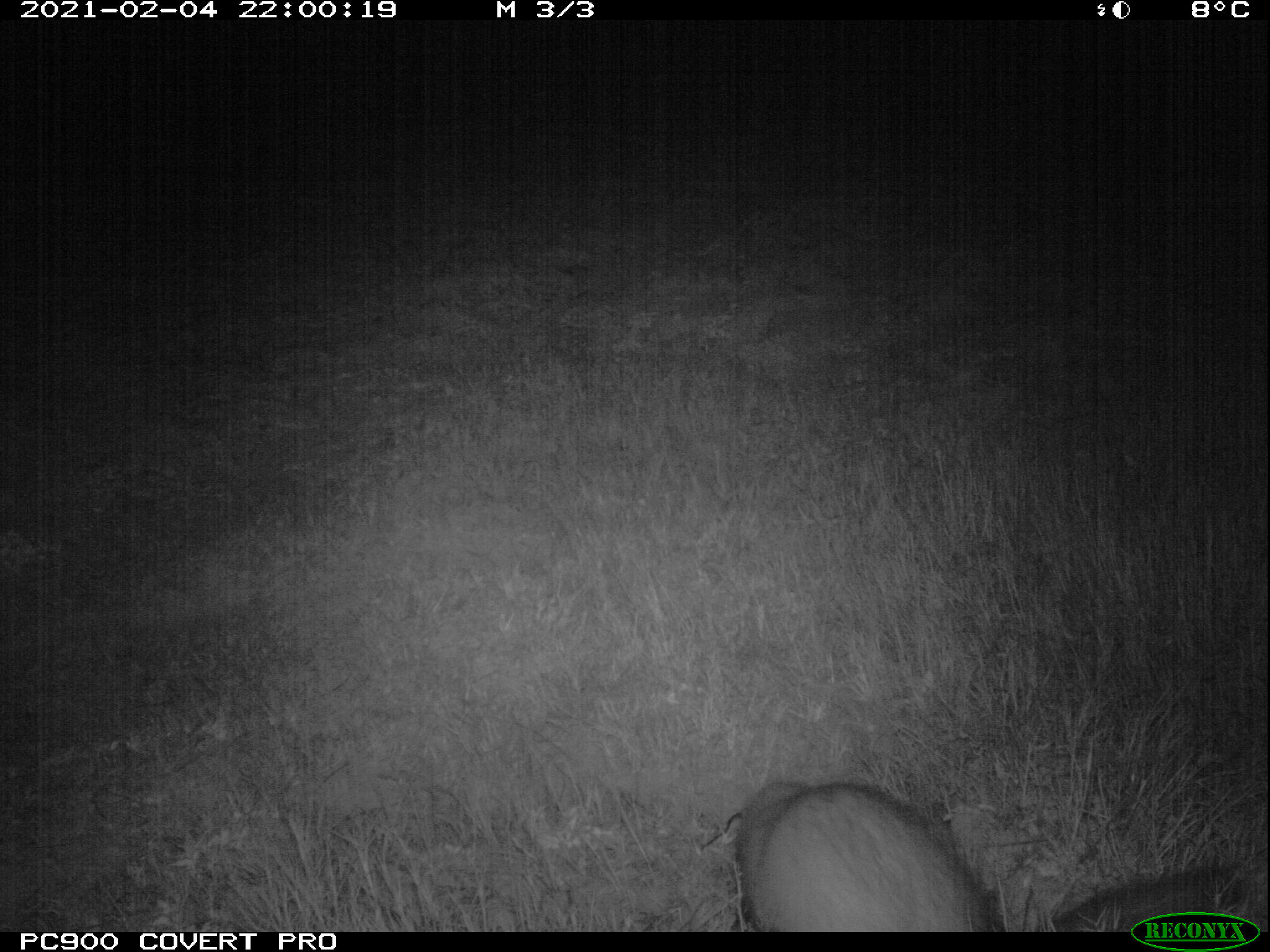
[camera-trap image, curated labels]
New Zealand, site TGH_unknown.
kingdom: Animalia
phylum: Chordata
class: Mammalia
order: Carnivora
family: Mustelidae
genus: Mustela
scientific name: Mustela furo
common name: ferret